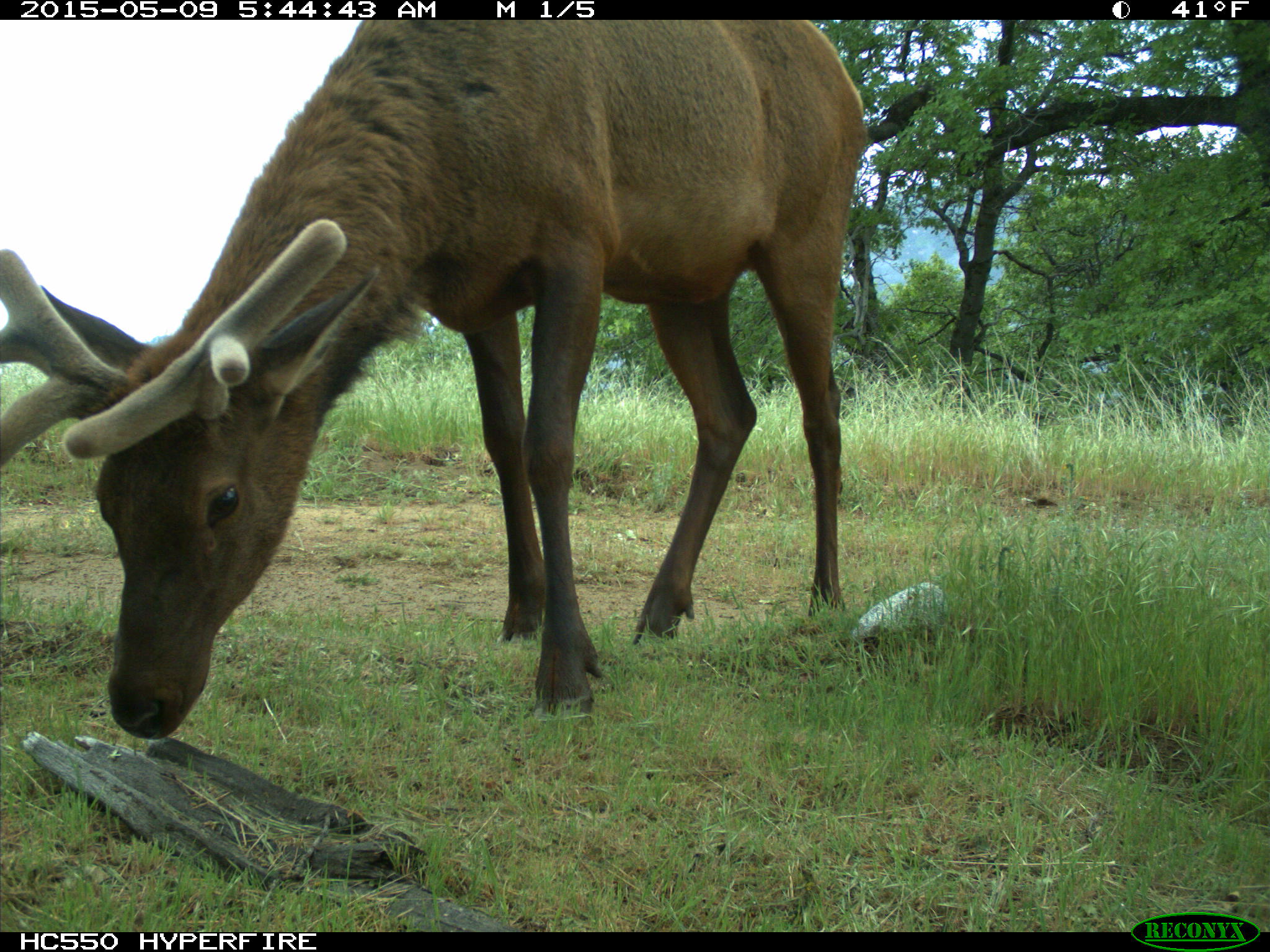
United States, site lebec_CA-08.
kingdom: Animalia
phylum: Chordata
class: Mammalia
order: Artiodactyla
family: Cervidae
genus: Cervus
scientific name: Cervus canadensis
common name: elk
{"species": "Cervus canadensis (elk)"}